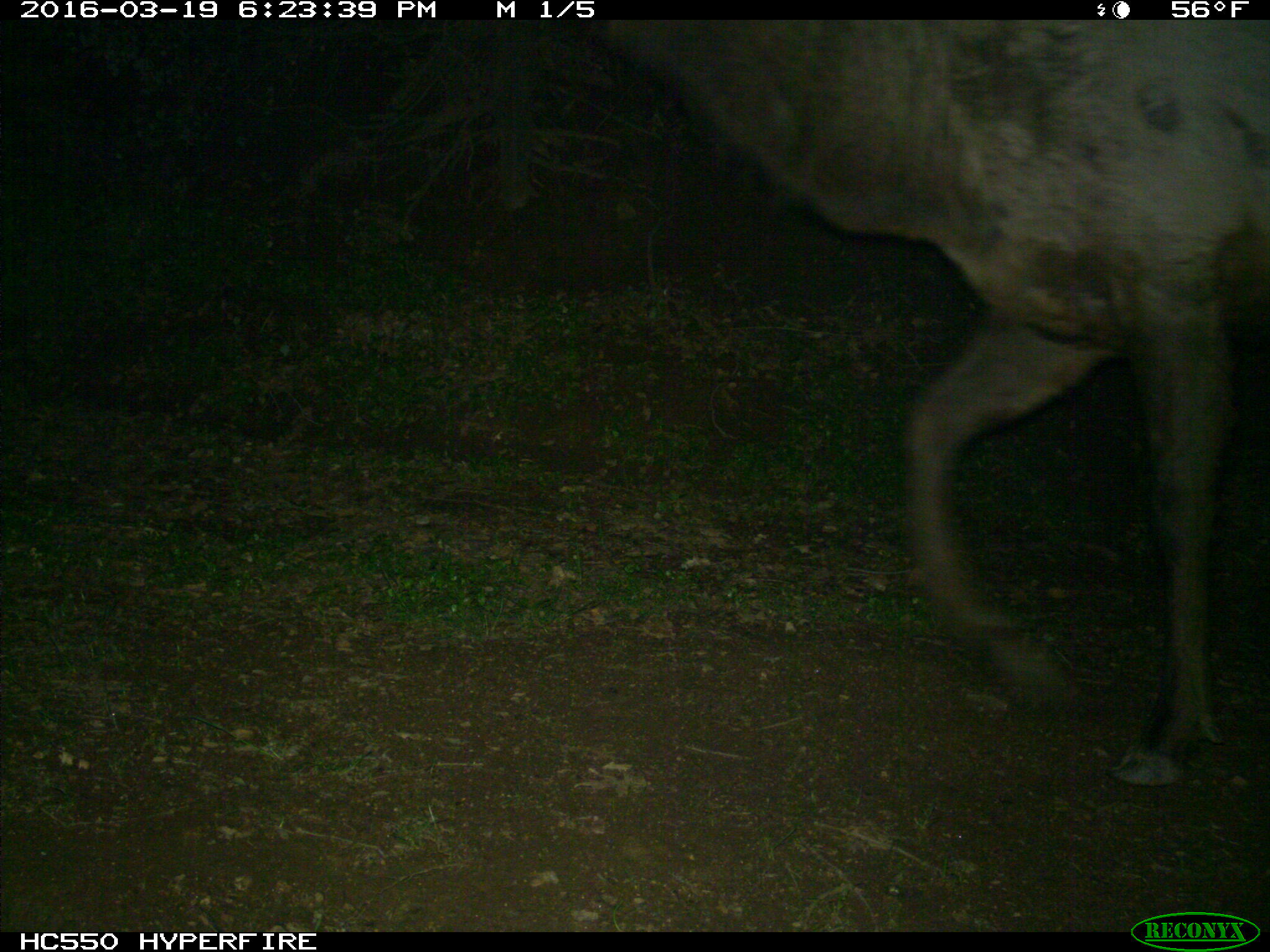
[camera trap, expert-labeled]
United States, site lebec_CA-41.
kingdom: Animalia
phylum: Chordata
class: Mammalia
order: Artiodactyla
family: Cervidae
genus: Cervus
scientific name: Cervus canadensis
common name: elk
Cervus canadensis (elk).